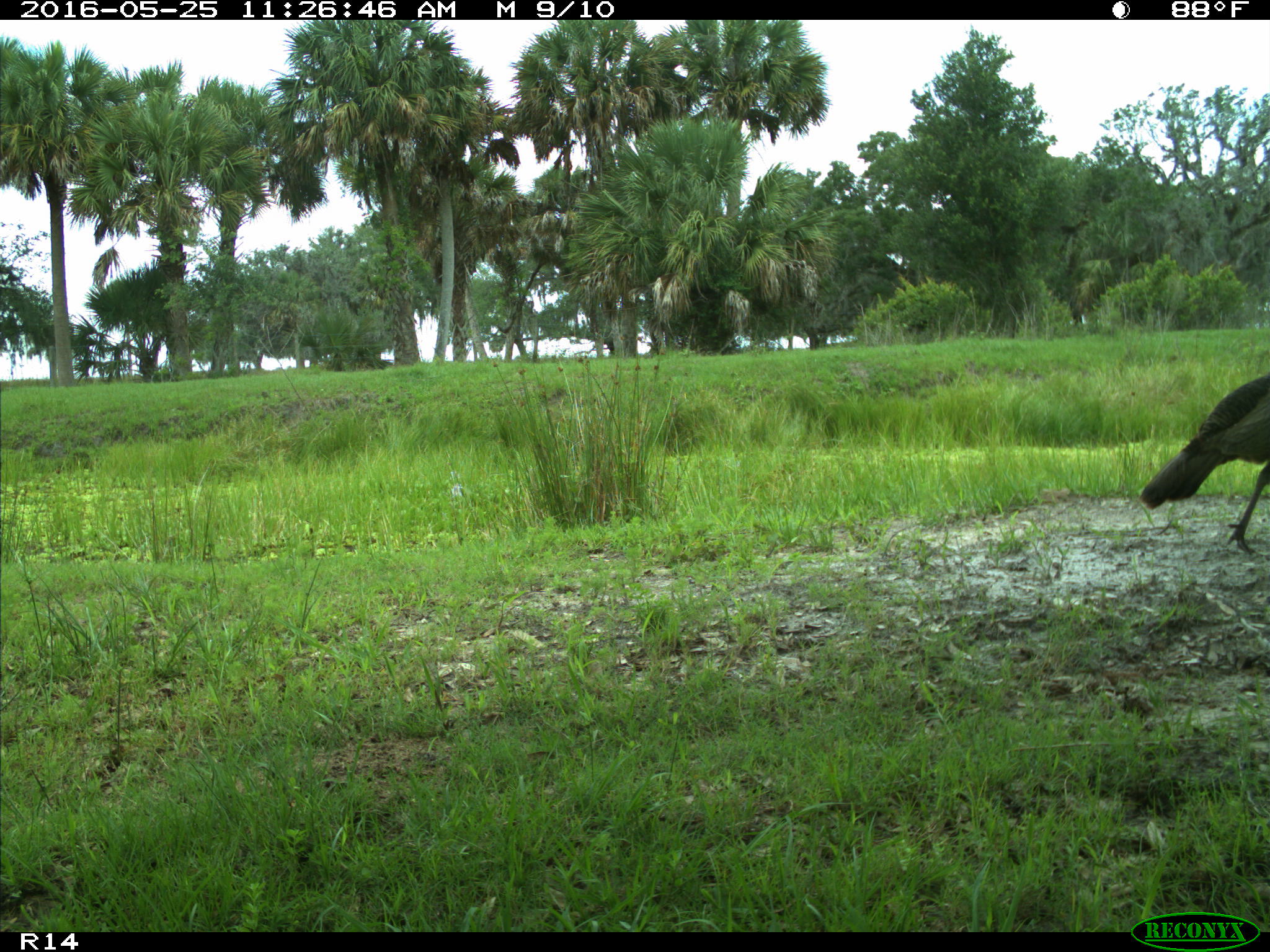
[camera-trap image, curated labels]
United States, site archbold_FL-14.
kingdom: Animalia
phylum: Chordata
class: Aves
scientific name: Aves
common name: birds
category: unidentified bird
Unidentified bird (birds) (Aves).